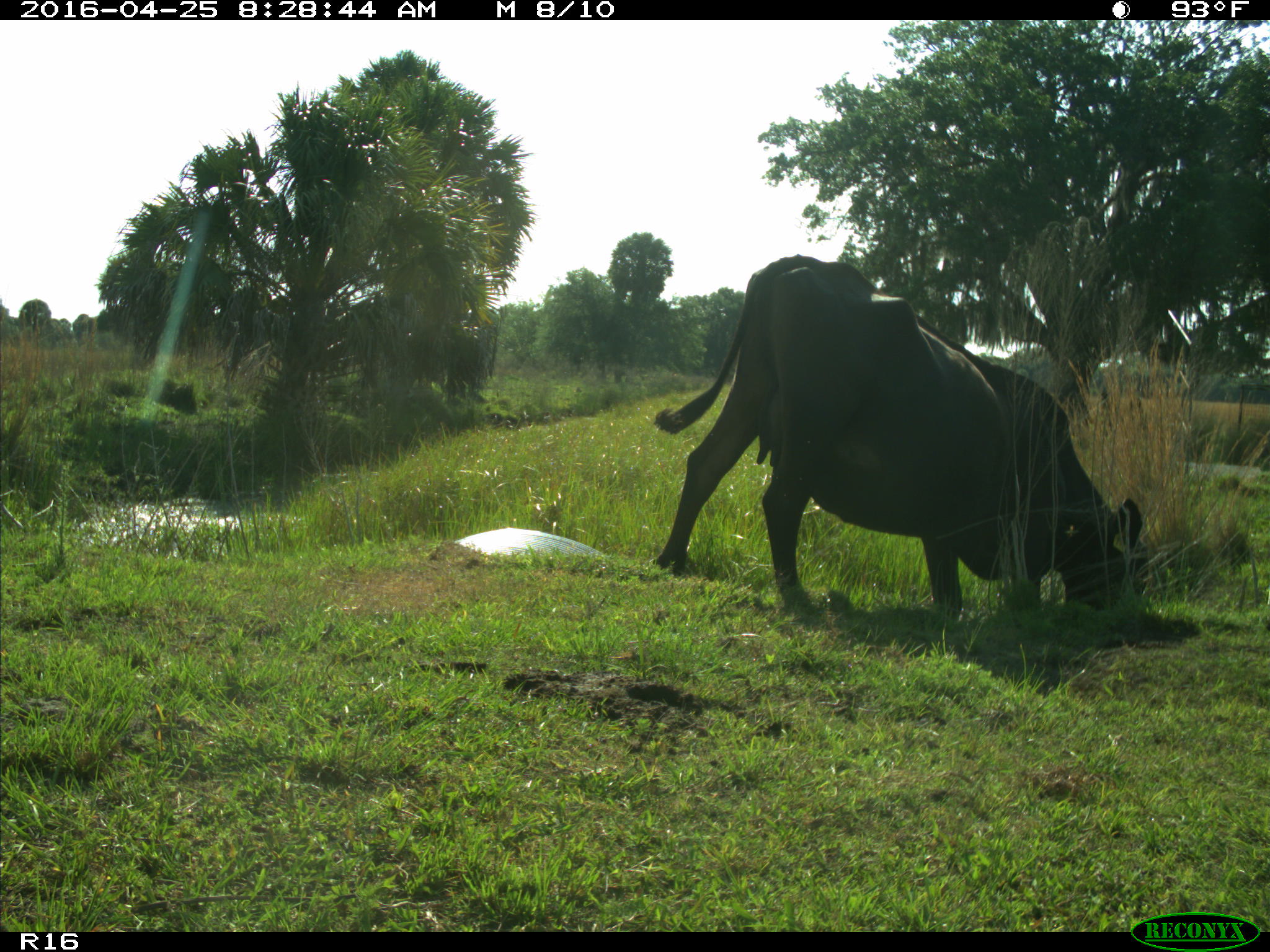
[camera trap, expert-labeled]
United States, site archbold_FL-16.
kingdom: Animalia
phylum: Chordata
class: Mammalia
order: Artiodactyla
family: Bovidae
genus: Bos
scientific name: Bos taurus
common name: domestic cow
Bos taurus (domestic cow).